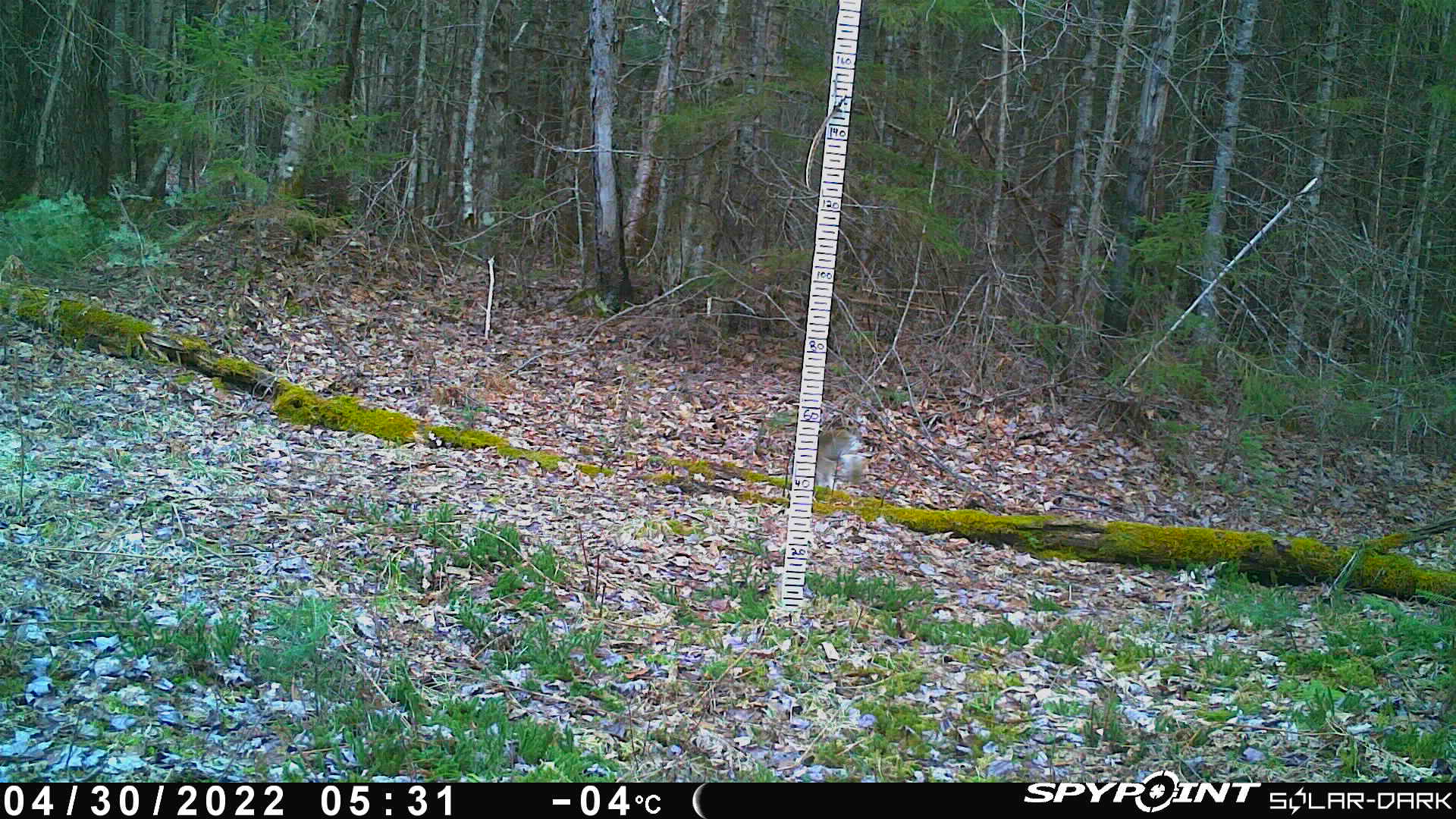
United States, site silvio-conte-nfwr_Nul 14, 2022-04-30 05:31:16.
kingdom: Animalia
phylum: Chordata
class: Mammalia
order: Lagomorpha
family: Leporidae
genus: Lepus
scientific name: Lepus americanus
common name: snowshoe hare